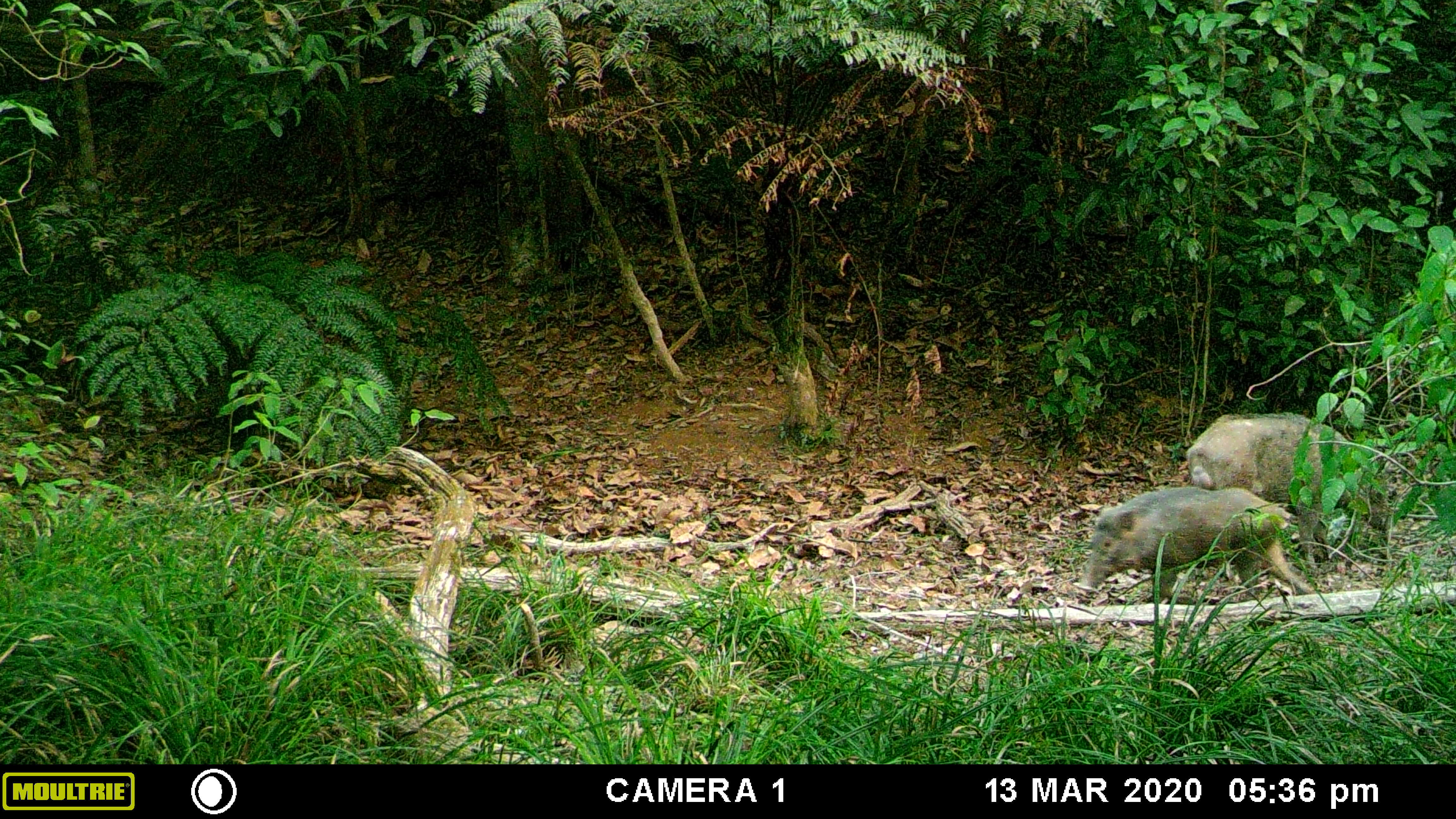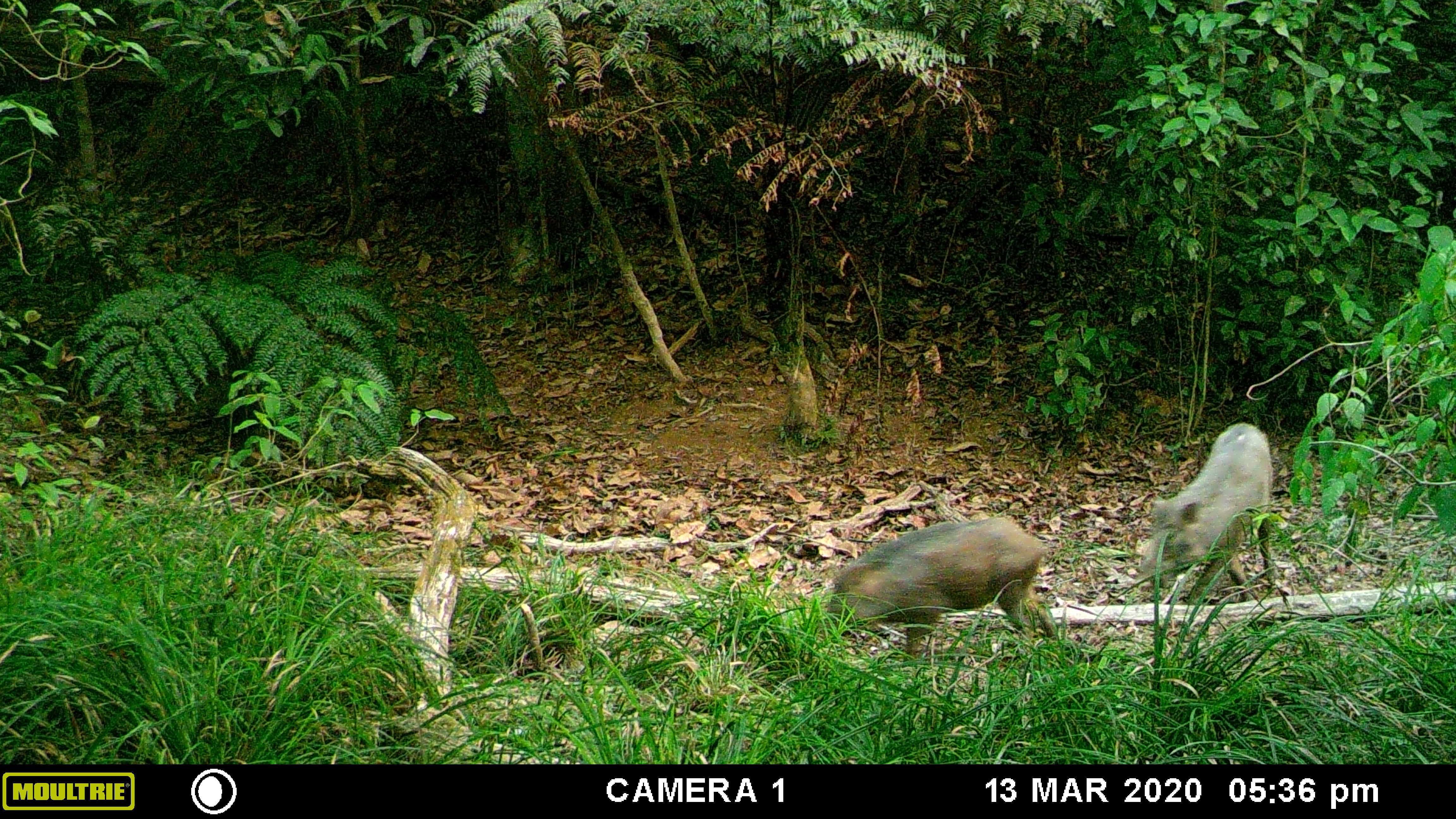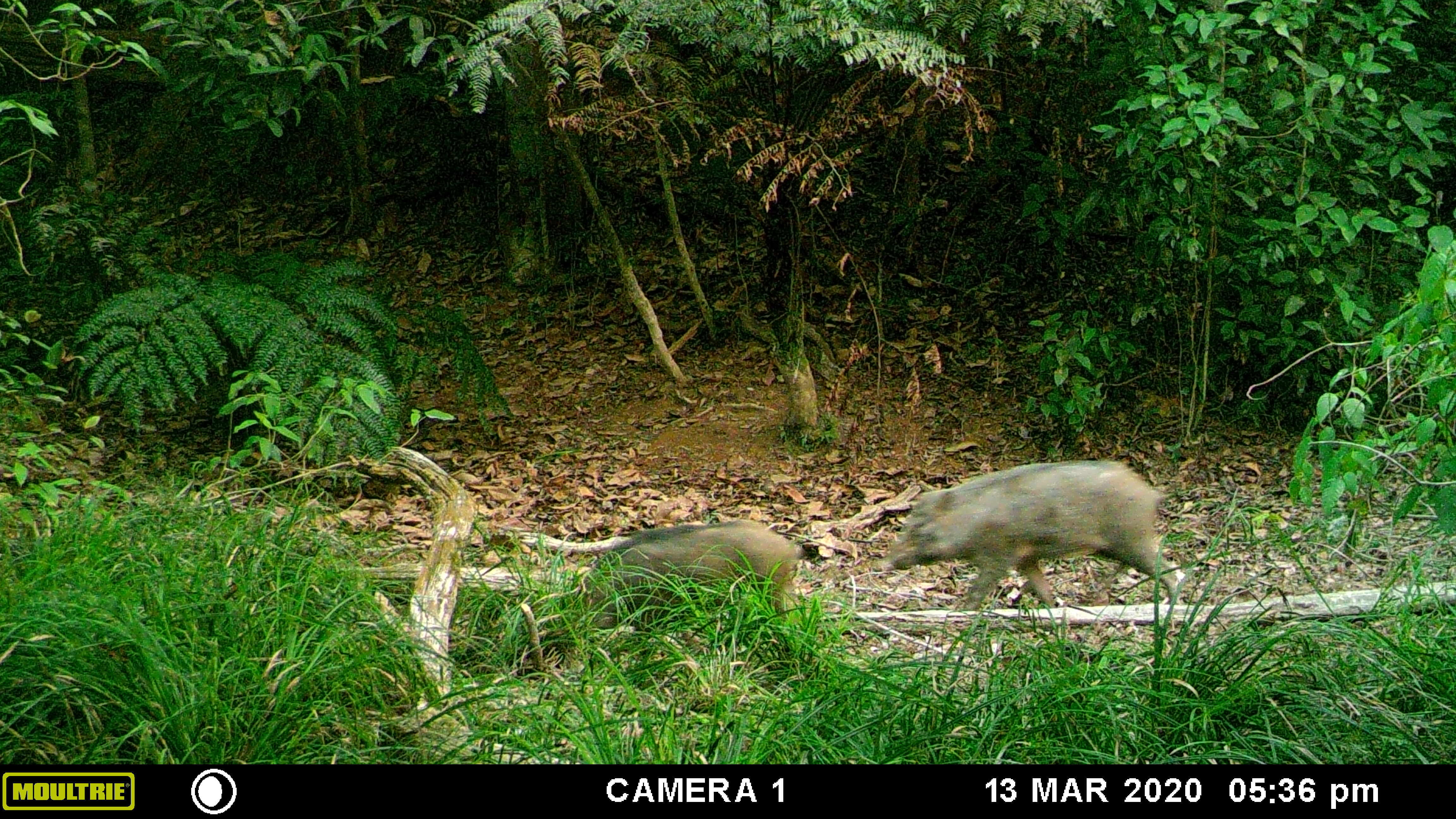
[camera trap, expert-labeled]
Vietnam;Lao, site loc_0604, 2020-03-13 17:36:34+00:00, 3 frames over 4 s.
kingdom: Animalia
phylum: Chordata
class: Mammalia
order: Artiodactyla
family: Suidae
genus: Sus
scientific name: Sus scrofa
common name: eurasian wild pig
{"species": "eurasian wild pig (Sus scrofa)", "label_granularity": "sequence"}